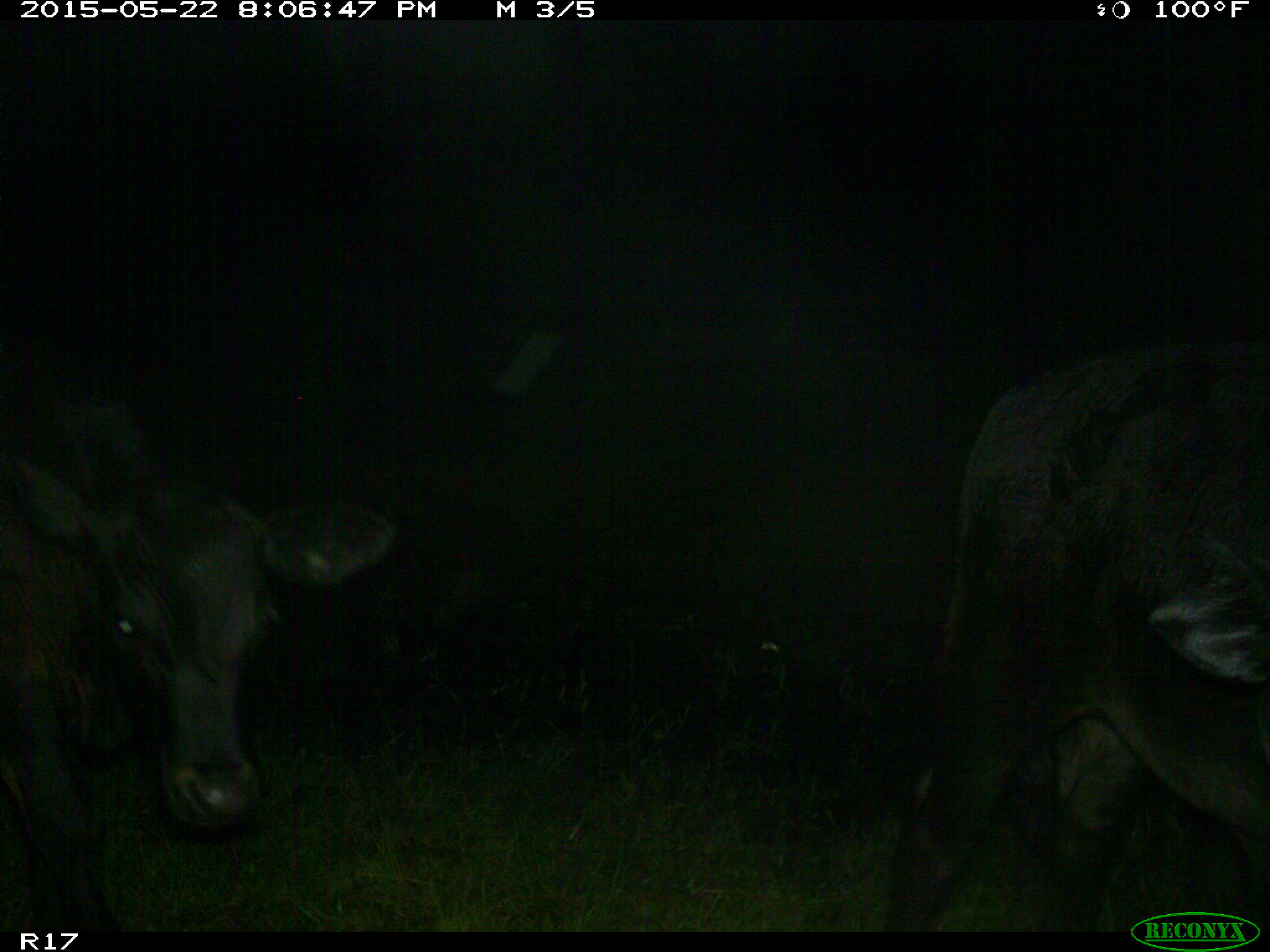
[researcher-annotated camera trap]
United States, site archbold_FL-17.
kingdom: Animalia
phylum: Chordata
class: Mammalia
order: Artiodactyla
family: Bovidae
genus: Bos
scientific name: Bos taurus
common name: domestic cow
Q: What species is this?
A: Bos taurus (domestic cow).